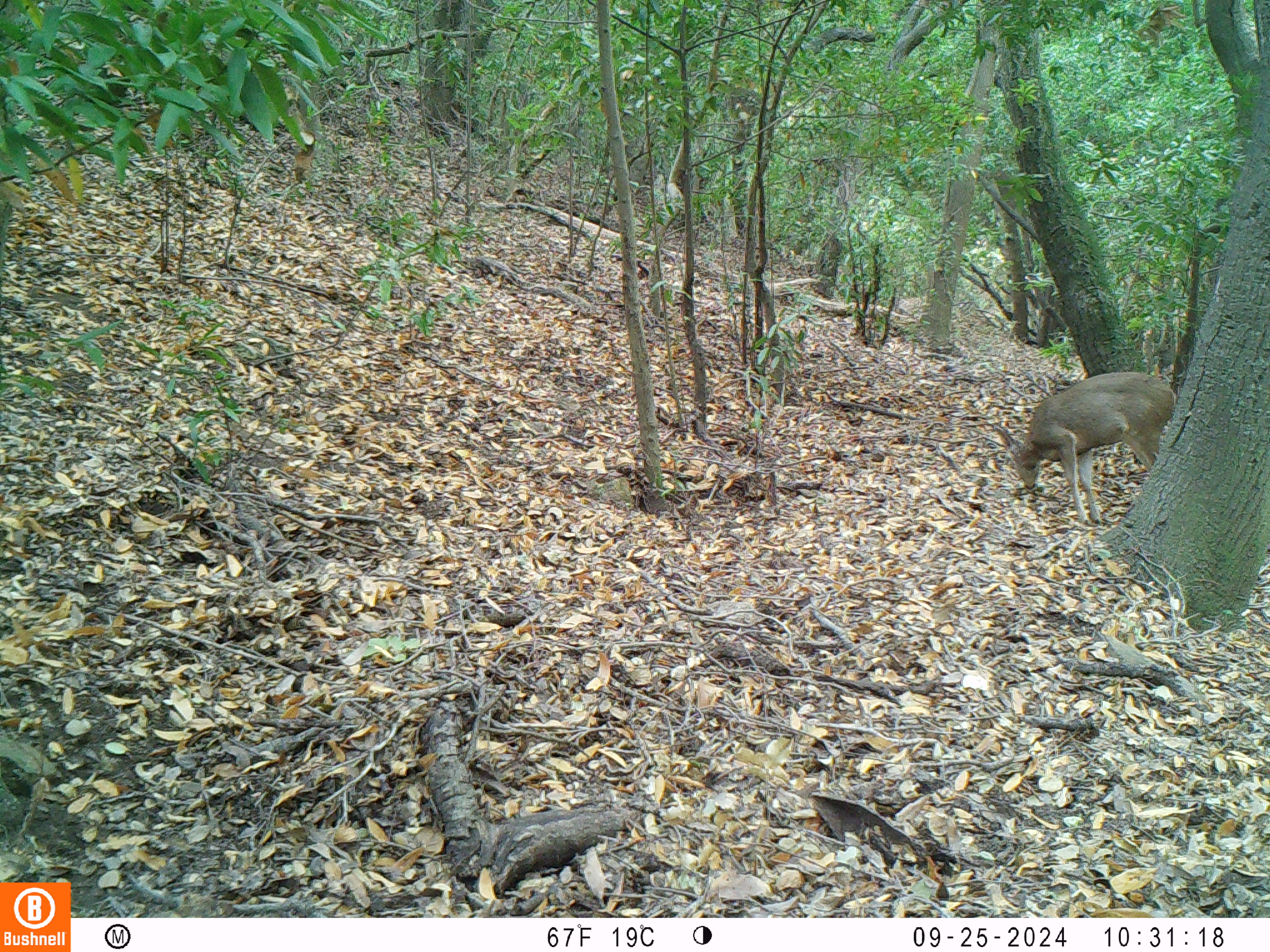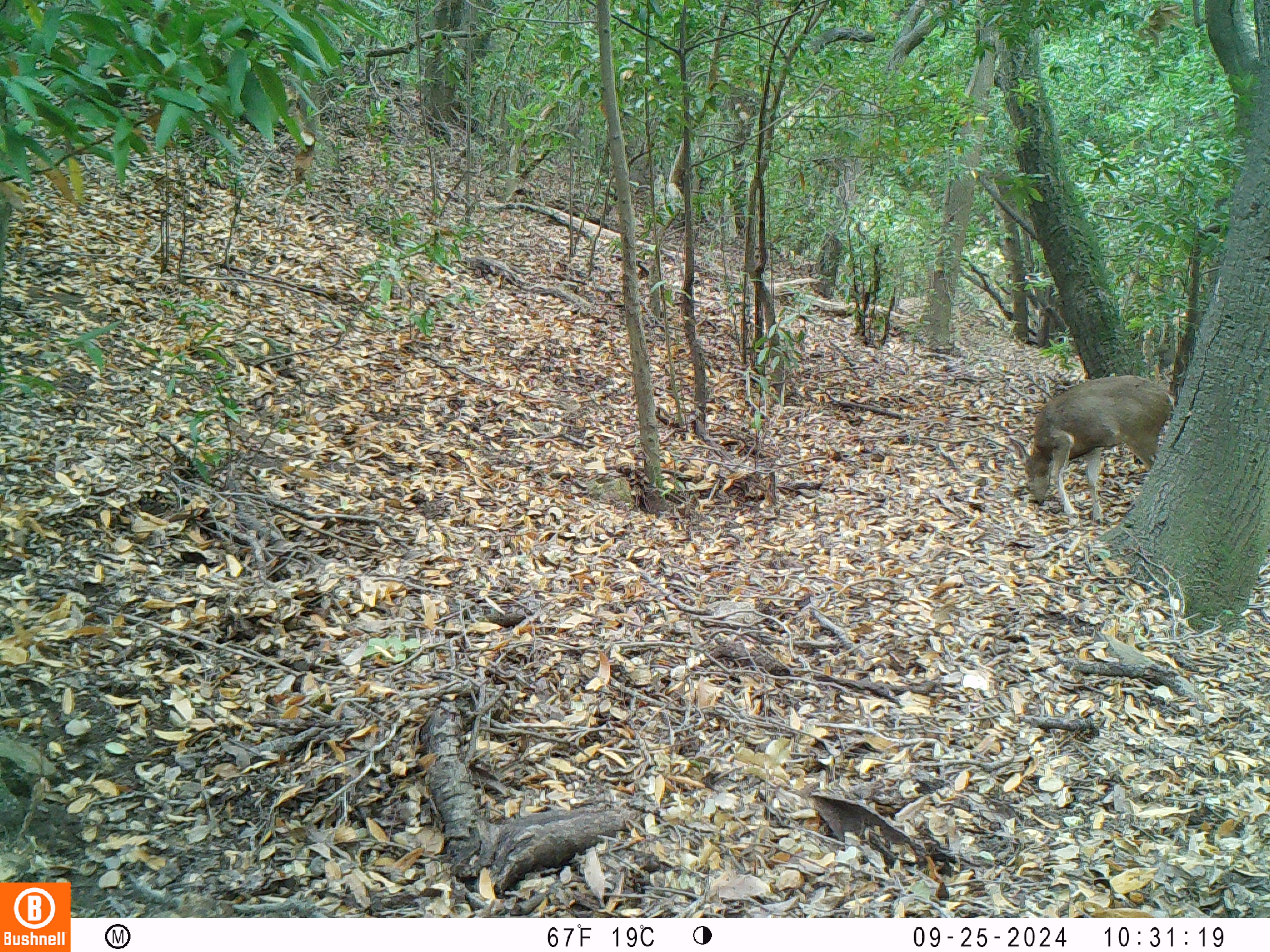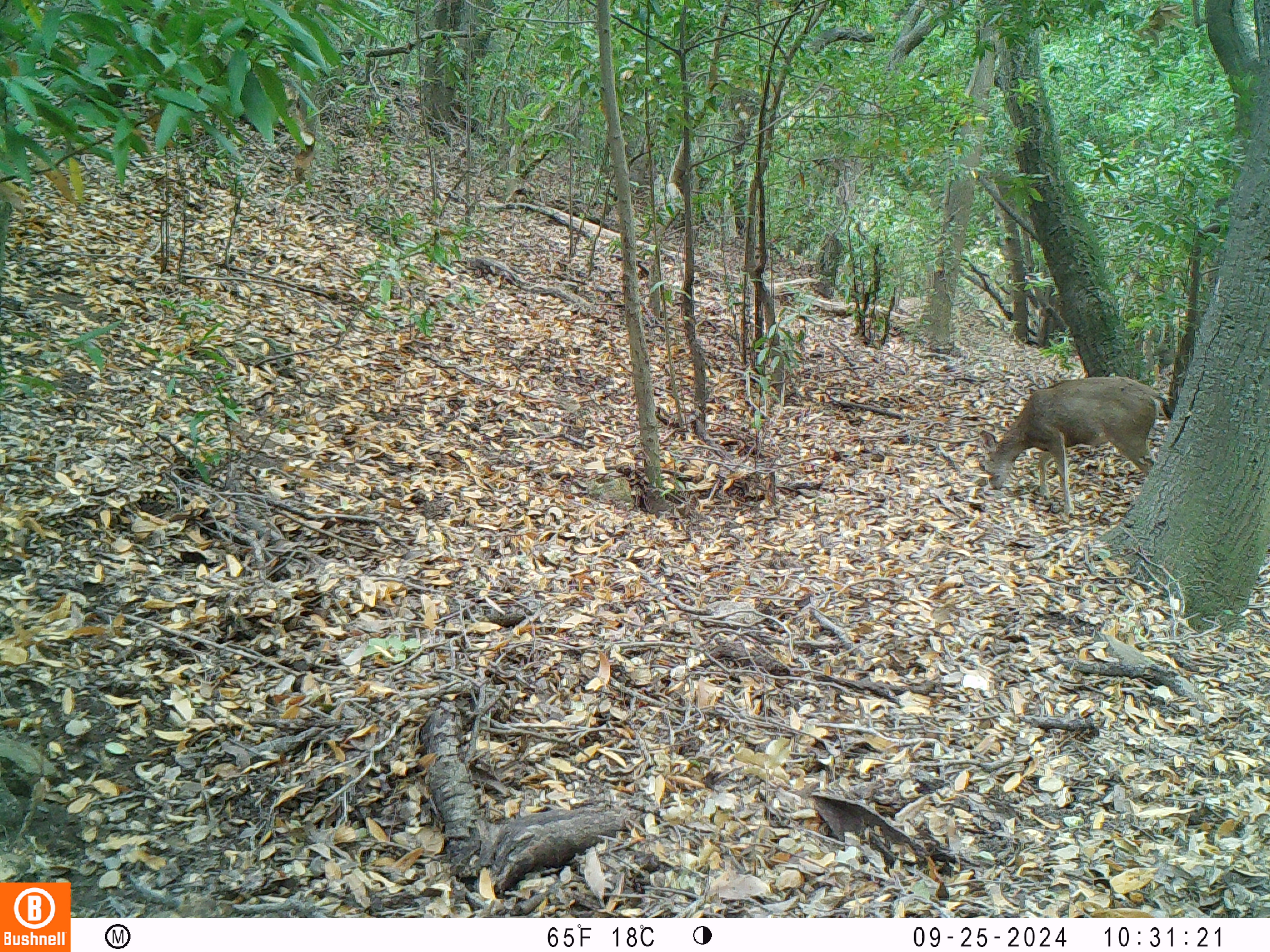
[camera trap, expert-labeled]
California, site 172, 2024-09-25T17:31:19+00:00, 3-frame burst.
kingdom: Animalia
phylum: Chordata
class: Mammalia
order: Artiodactyla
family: Cervidae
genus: Odocoileus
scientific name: Odocoileus hemionus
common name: mule deer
Mule deer (Odocoileus hemionus).